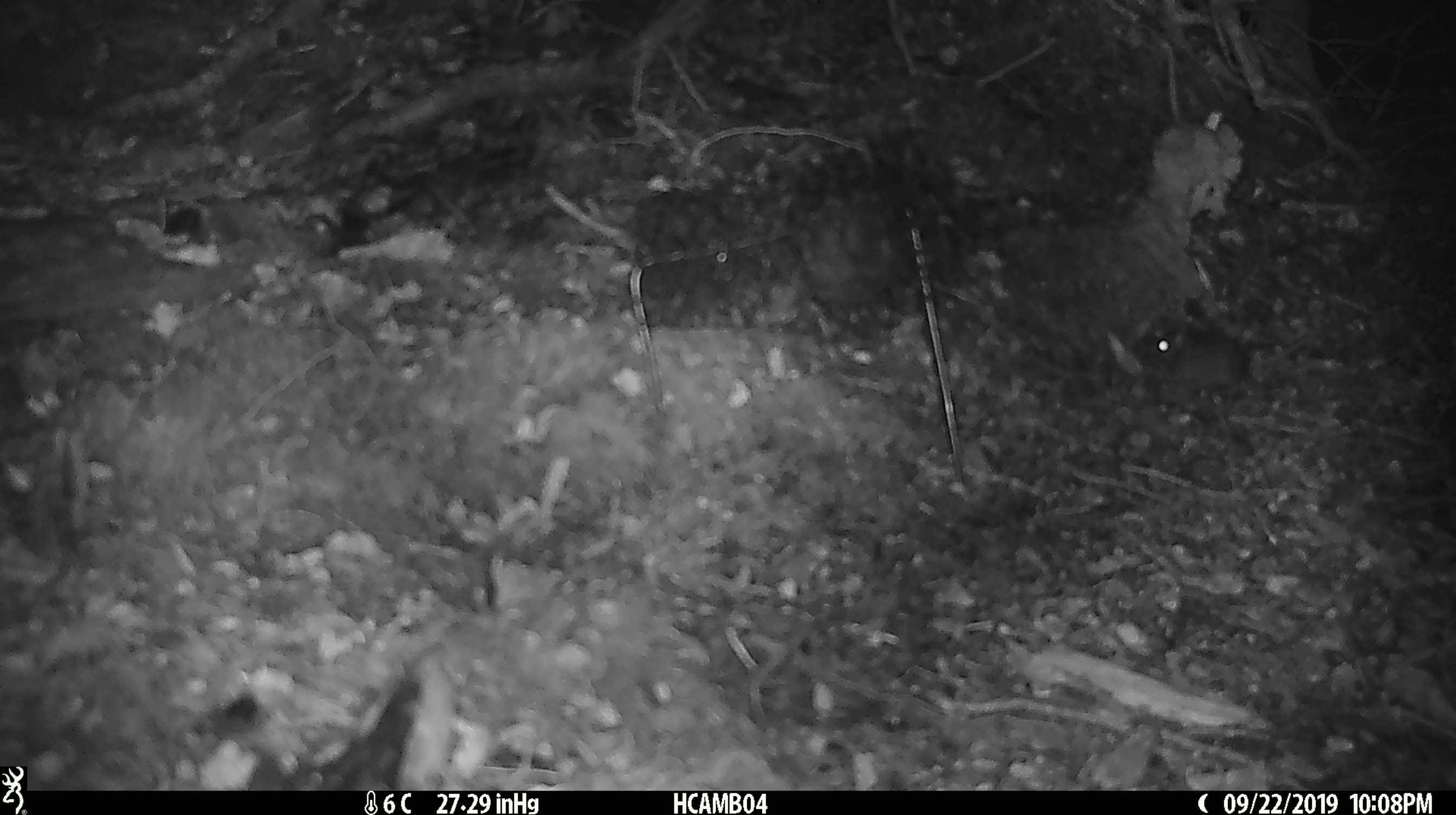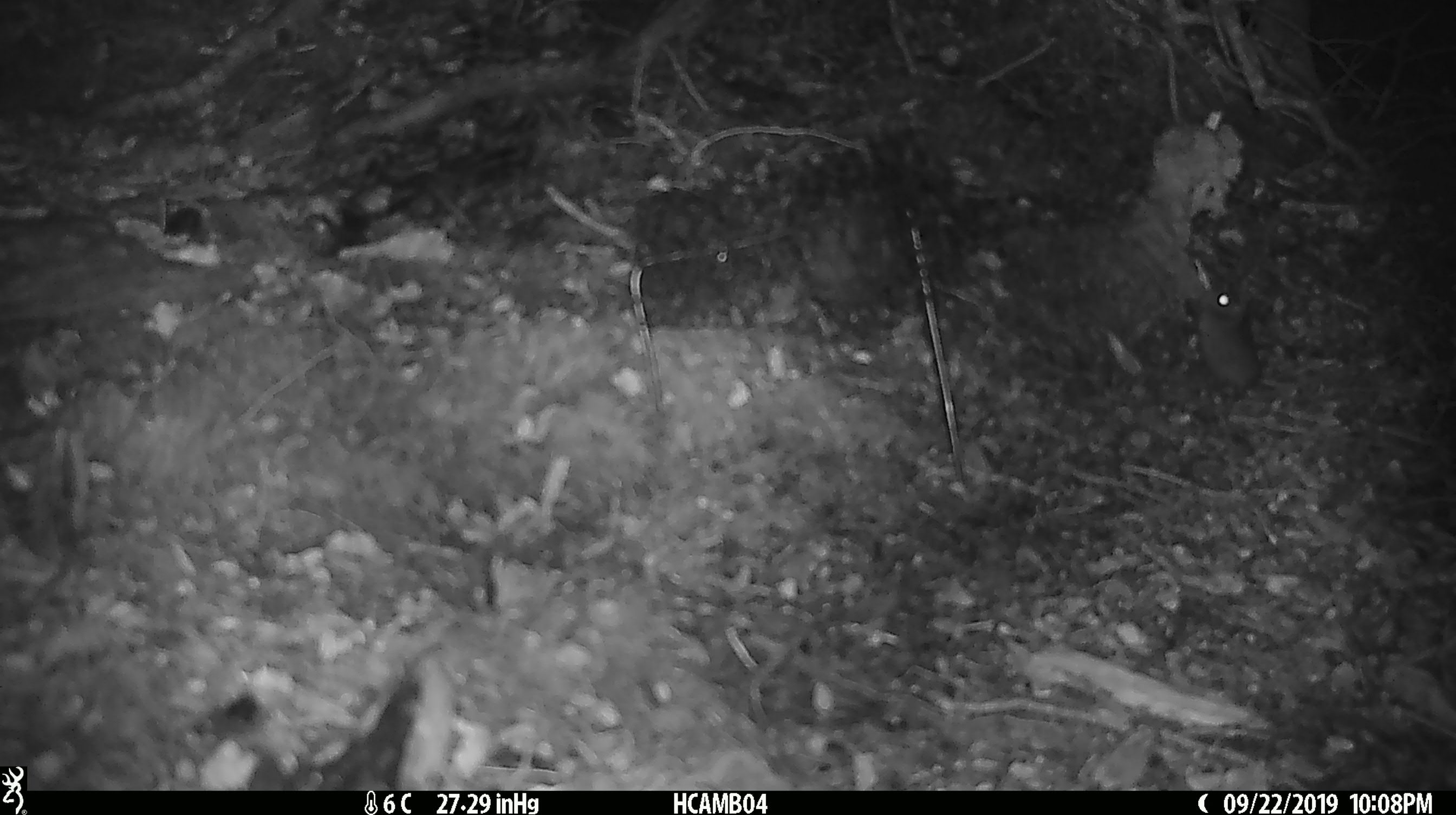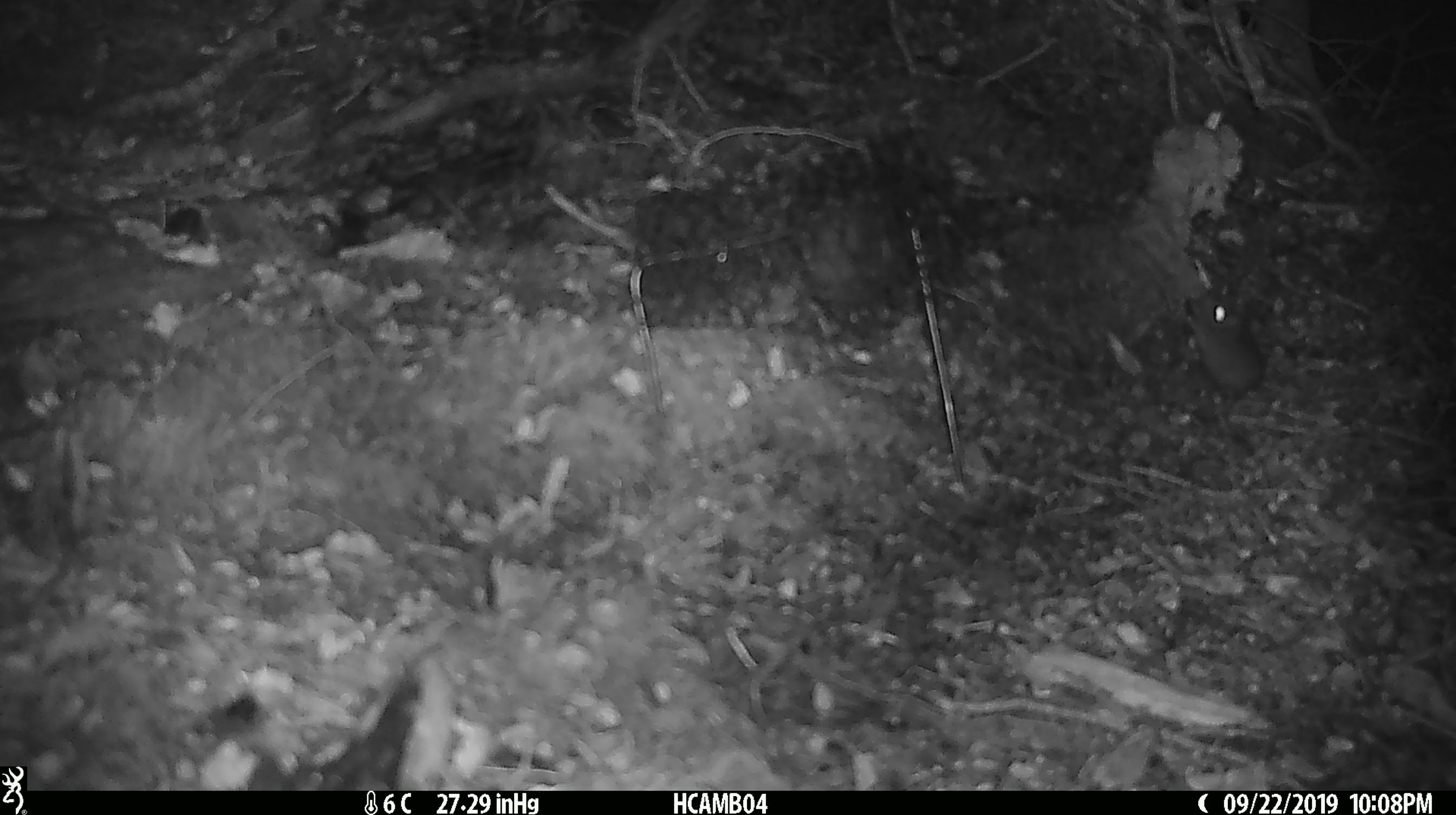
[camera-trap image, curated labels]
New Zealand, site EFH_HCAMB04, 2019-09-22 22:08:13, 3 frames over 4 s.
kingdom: Animalia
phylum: Chordata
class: Mammalia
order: Rodentia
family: Muridae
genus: Mus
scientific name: Mus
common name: mouse